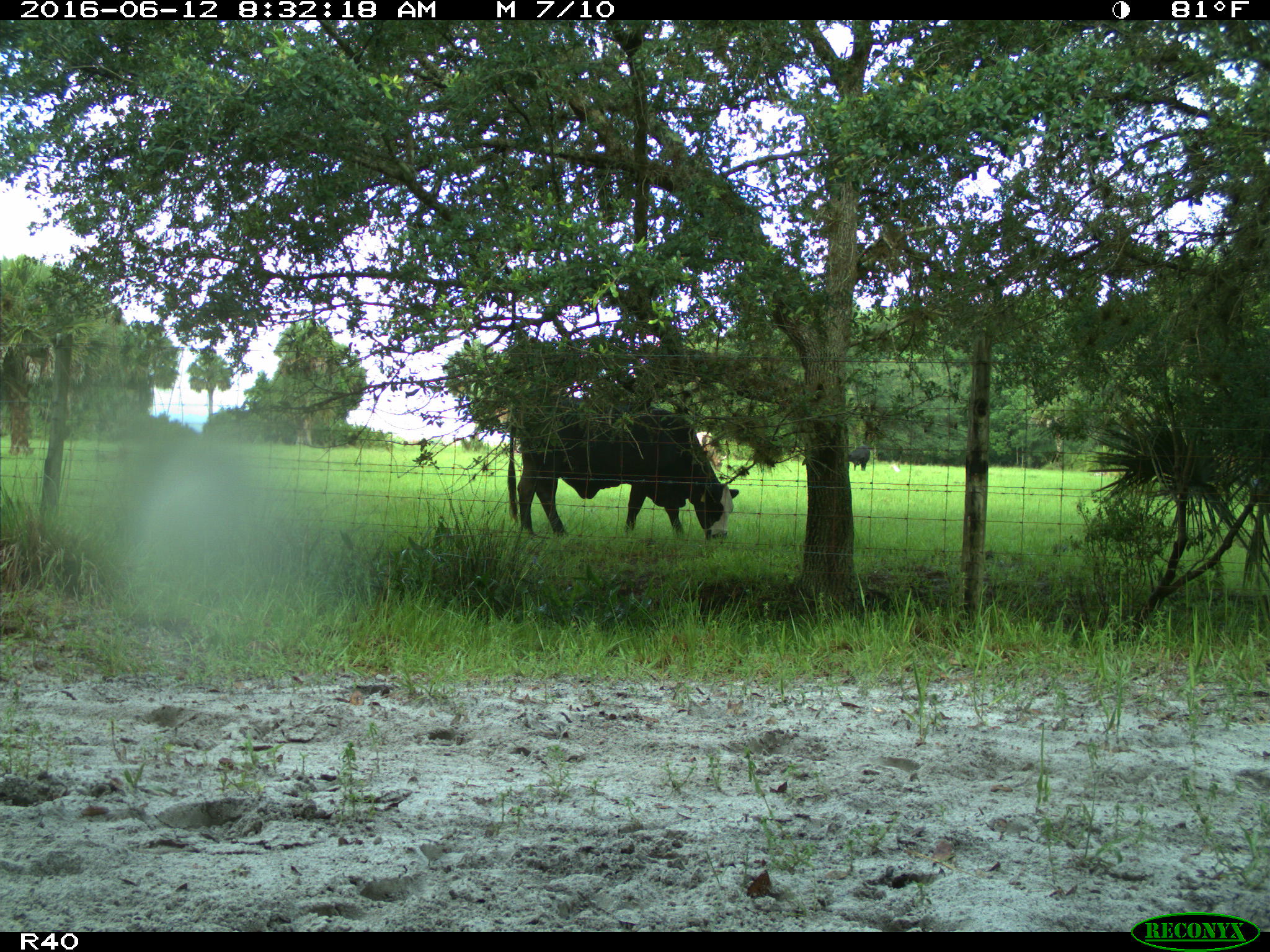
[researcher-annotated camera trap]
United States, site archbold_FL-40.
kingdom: Animalia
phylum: Chordata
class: Mammalia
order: Artiodactyla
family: Bovidae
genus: Bos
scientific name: Bos taurus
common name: domestic cow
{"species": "Bos taurus (domestic cow)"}